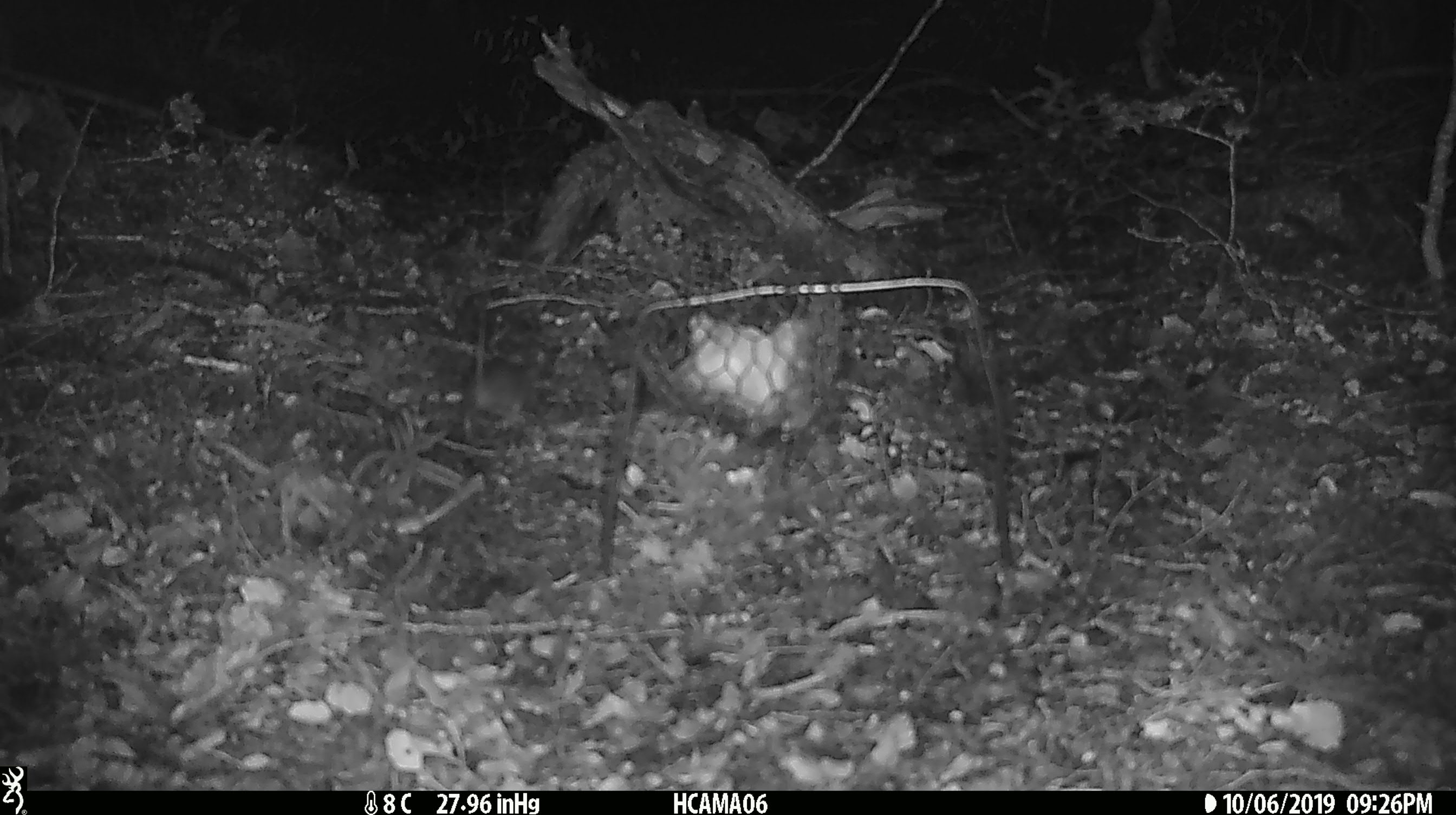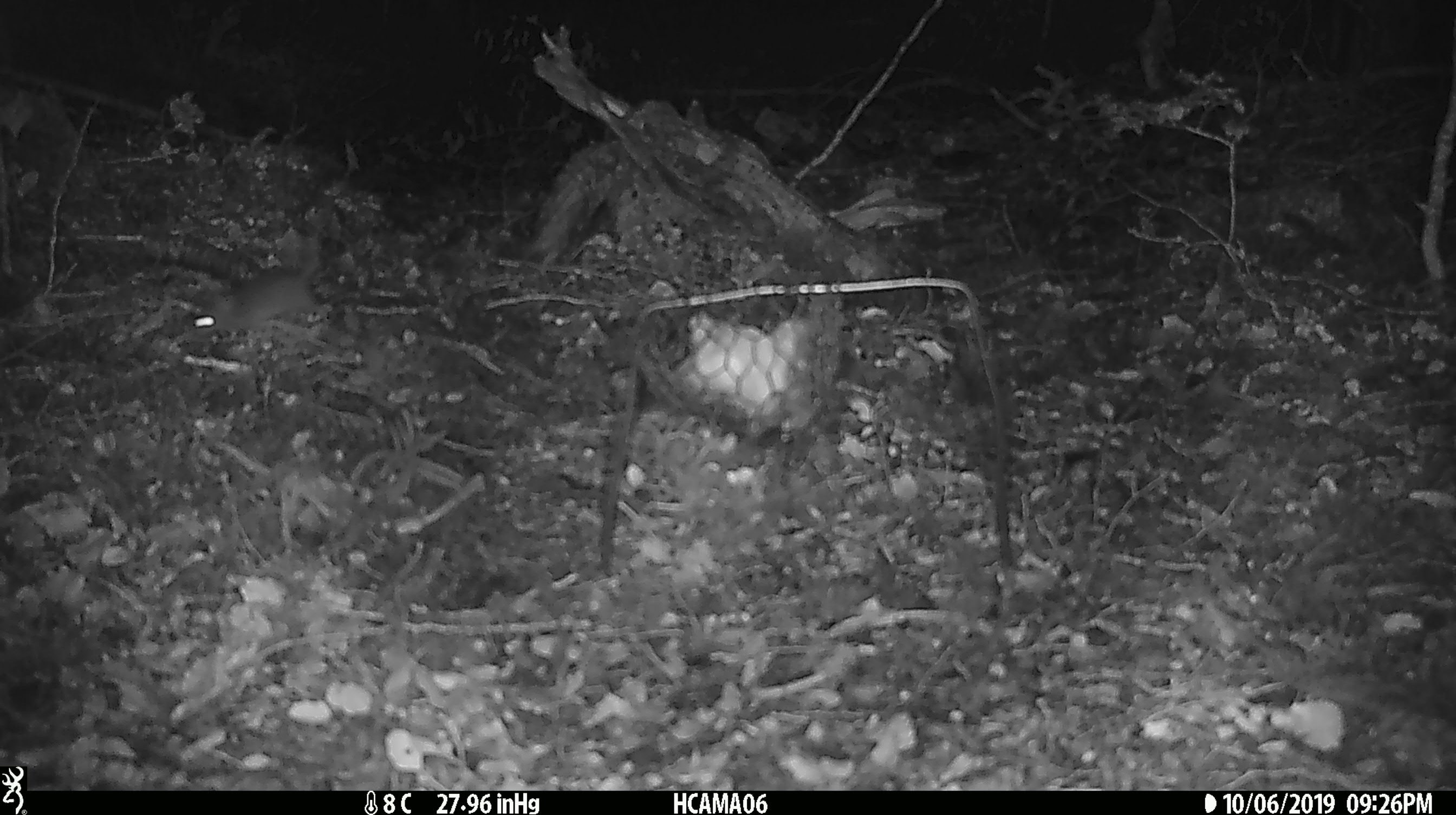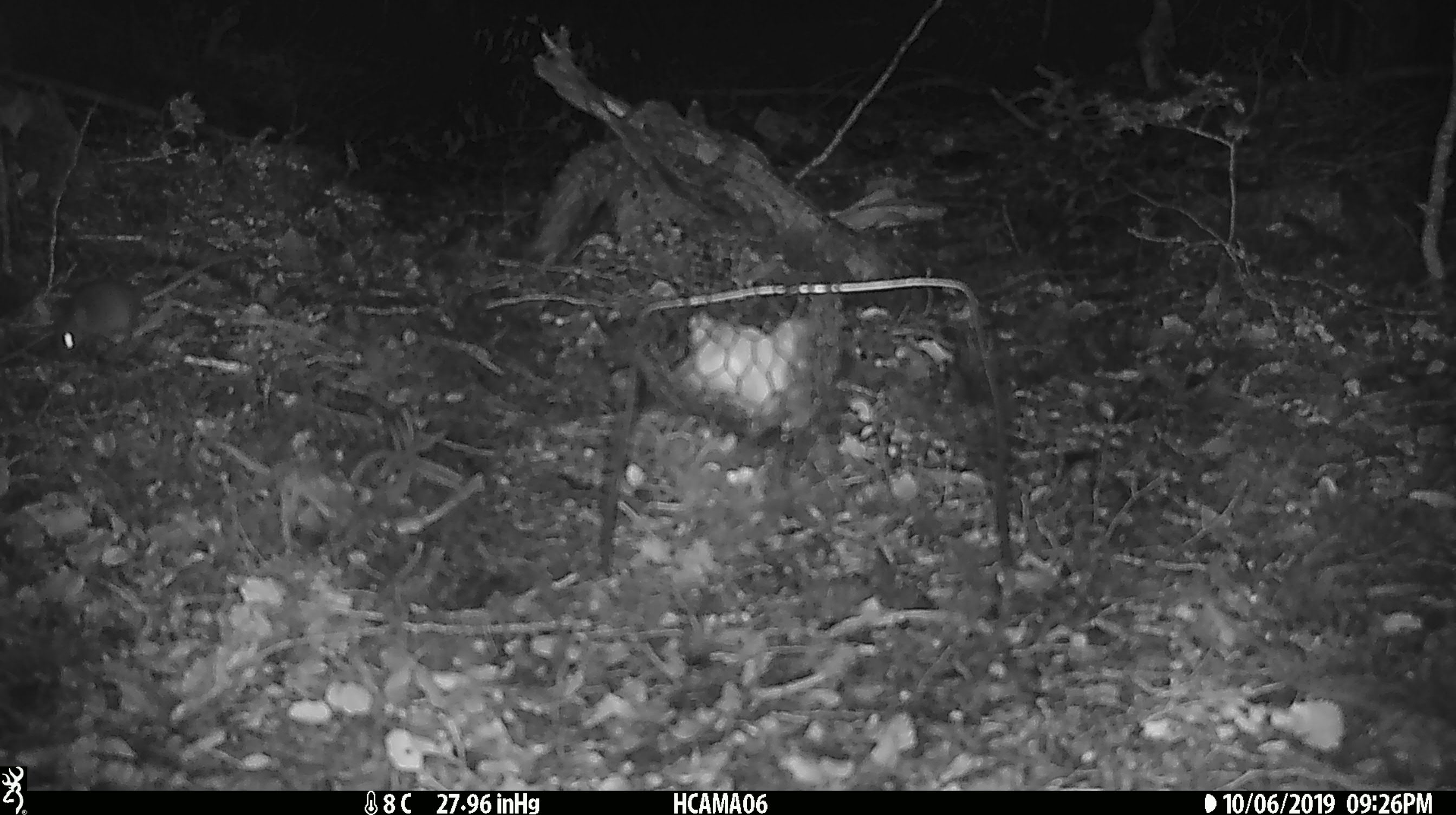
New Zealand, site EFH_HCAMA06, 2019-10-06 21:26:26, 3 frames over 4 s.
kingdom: Animalia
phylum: Chordata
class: Mammalia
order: Rodentia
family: Muridae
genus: Mus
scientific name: Mus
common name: mouse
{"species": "mouse (Mus)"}